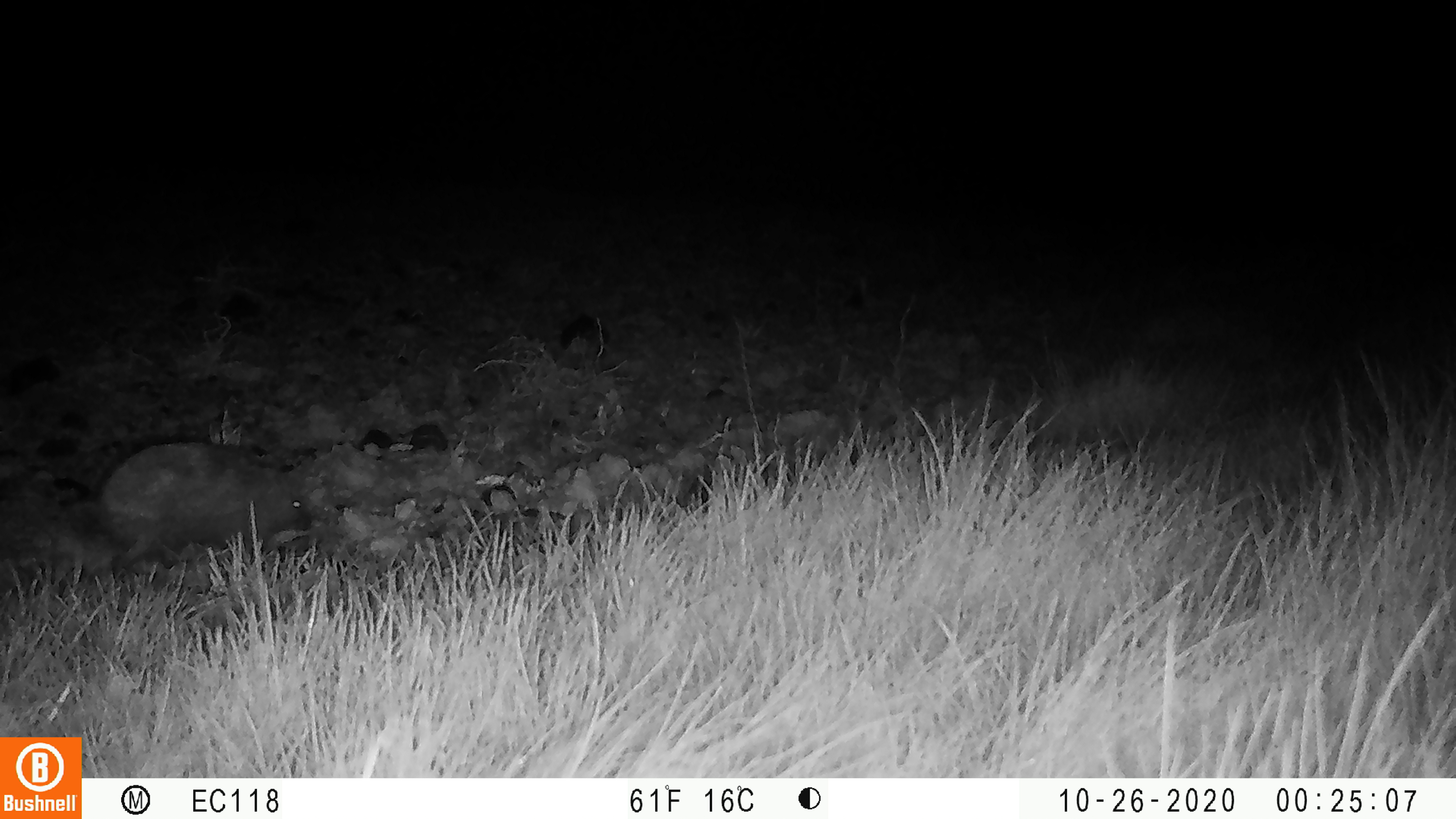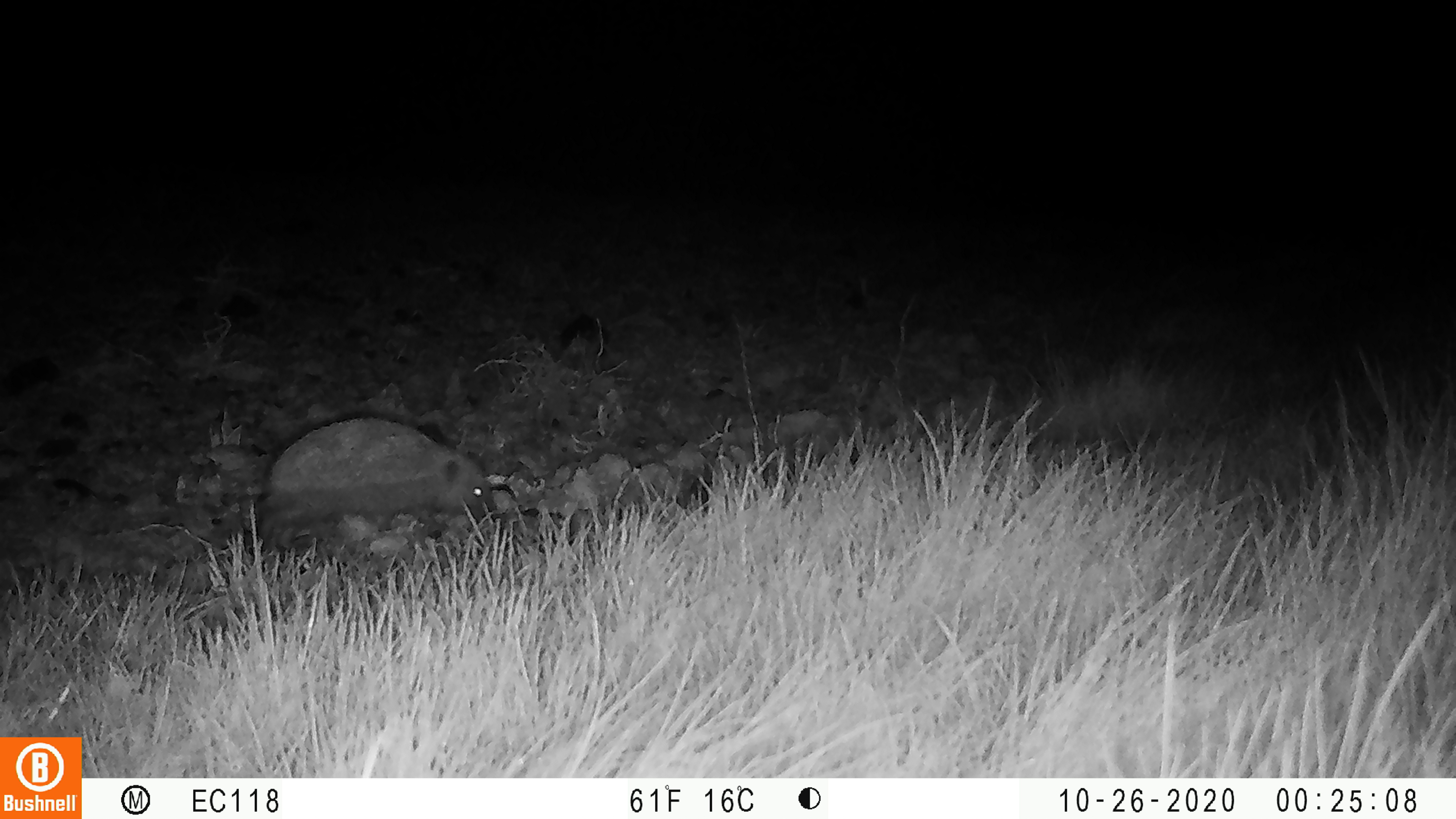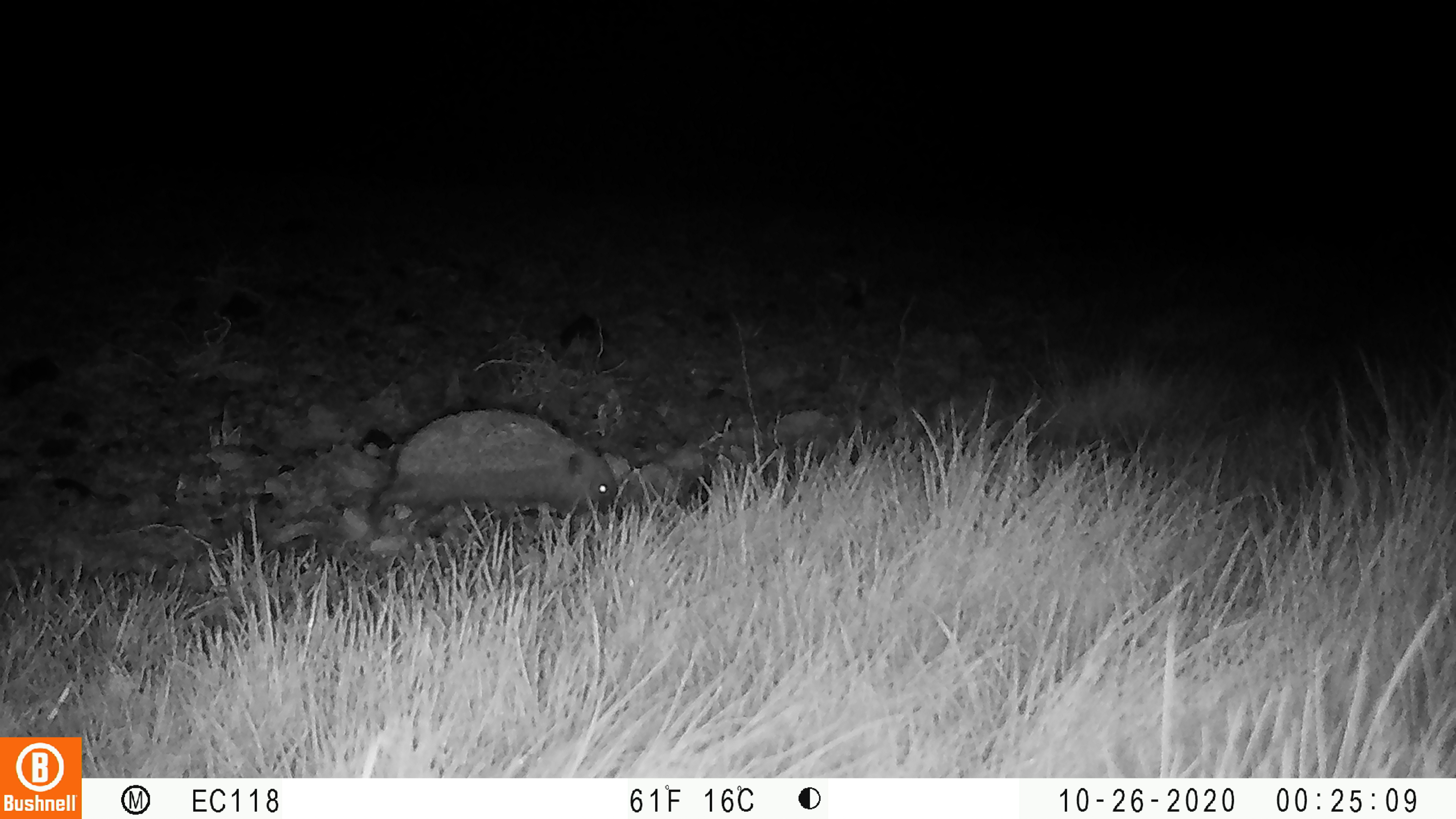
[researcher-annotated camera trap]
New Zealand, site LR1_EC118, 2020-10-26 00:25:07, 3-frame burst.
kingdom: Animalia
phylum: Chordata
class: Mammalia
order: Eulipotyphla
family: Erinaceidae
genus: Erinaceus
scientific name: Erinaceus europaeus europaeus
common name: european hedgehog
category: hedgehog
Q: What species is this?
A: Hedgehog (european hedgehog) (Erinaceus europaeus europaeus).